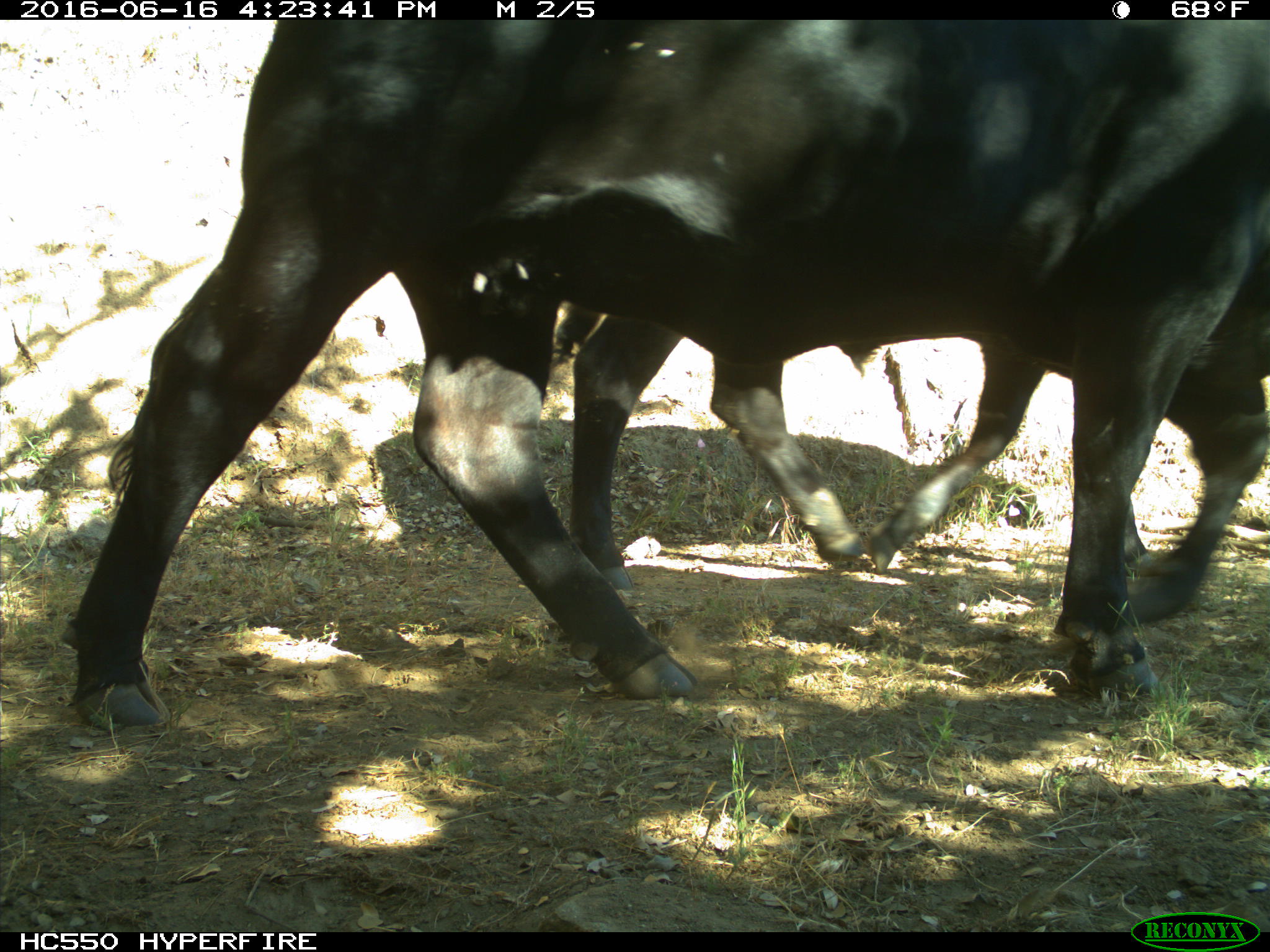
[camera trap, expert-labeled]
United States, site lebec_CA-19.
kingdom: Animalia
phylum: Chordata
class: Mammalia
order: Artiodactyla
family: Bovidae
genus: Bos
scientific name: Bos taurus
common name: domestic cow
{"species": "Bos taurus (domestic cow)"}